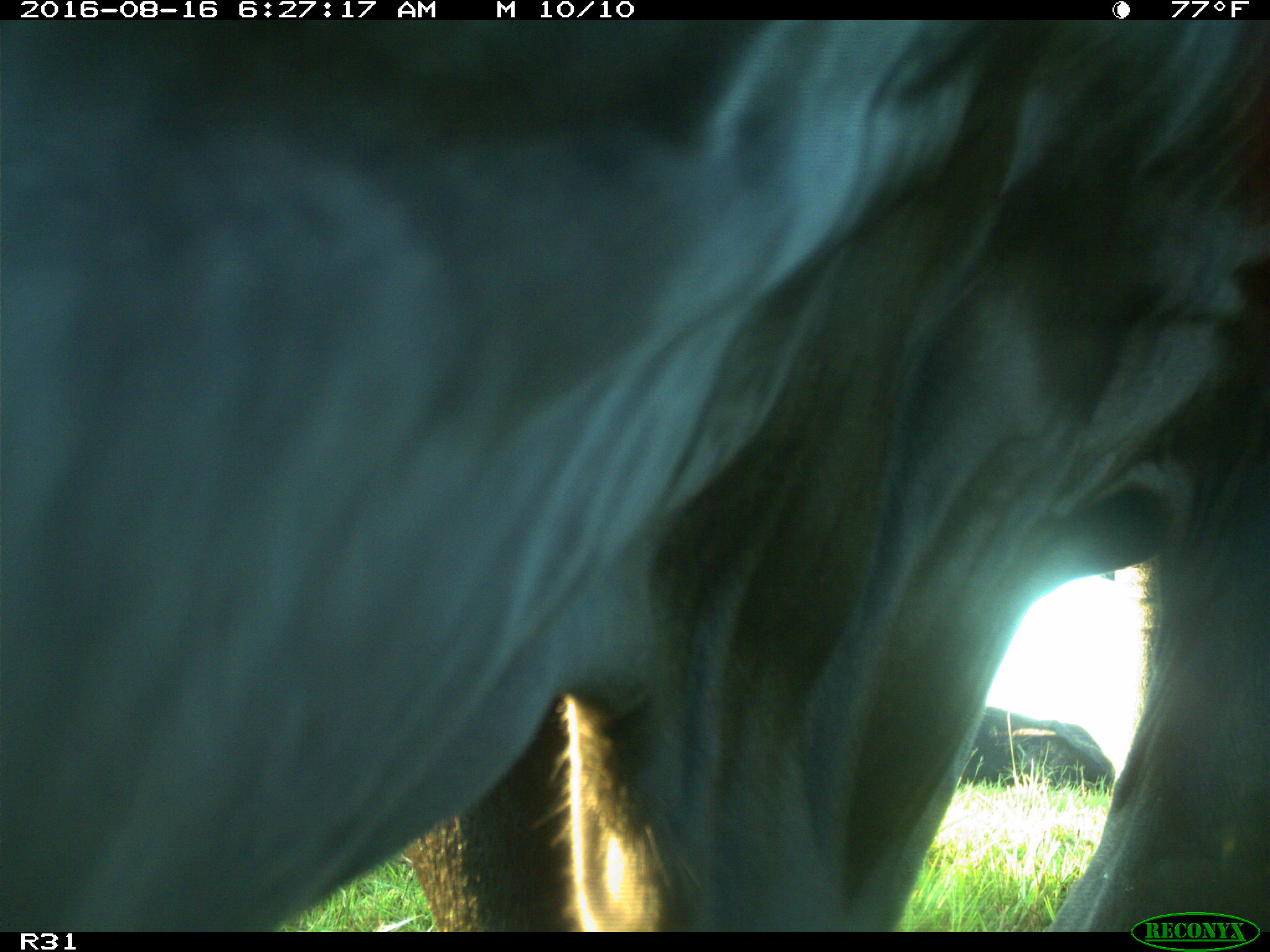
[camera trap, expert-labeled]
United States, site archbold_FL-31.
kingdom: Animalia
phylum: Chordata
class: Mammalia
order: Artiodactyla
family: Bovidae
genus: Bos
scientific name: Bos taurus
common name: domestic cow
Bos taurus (domestic cow).